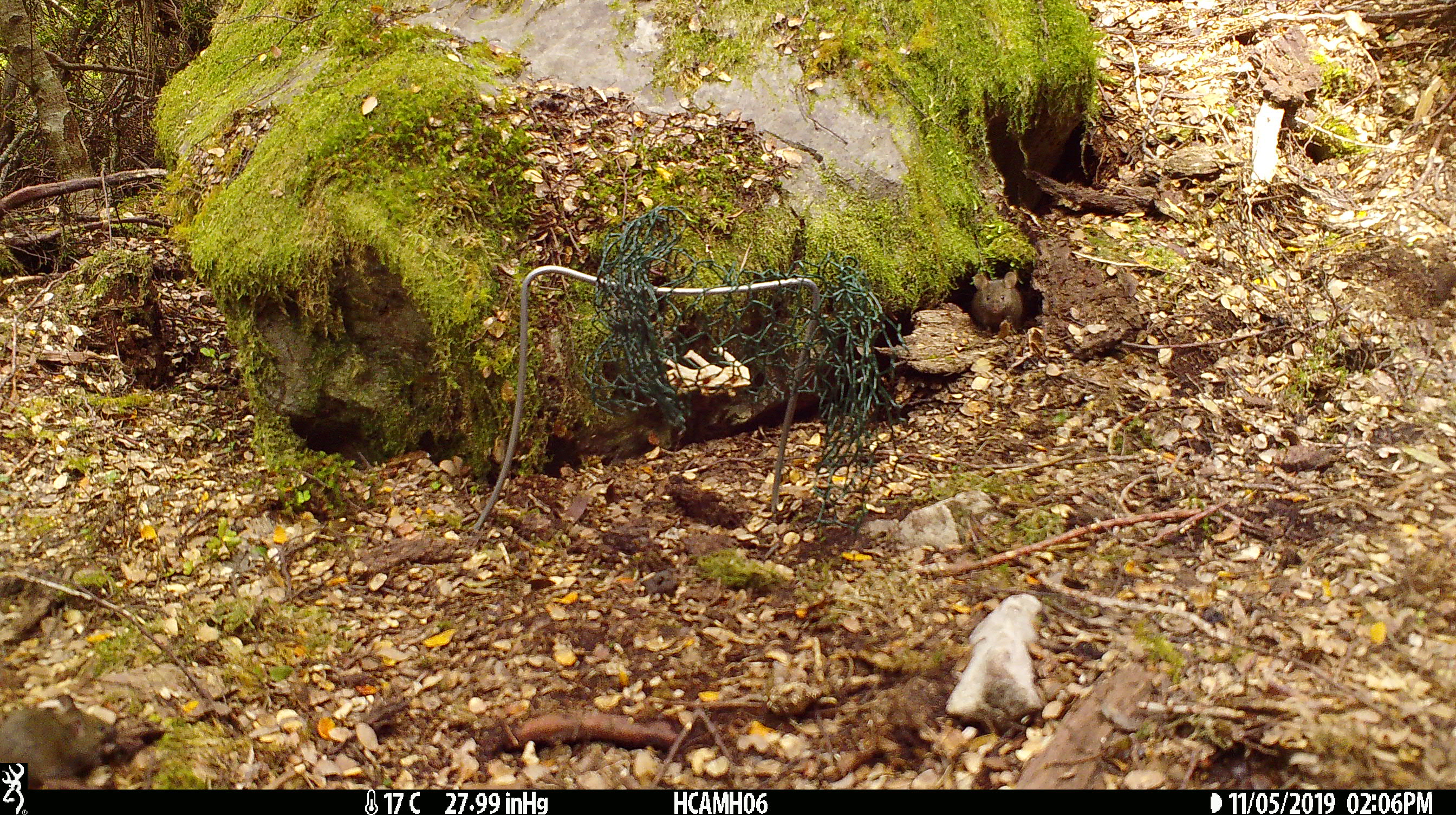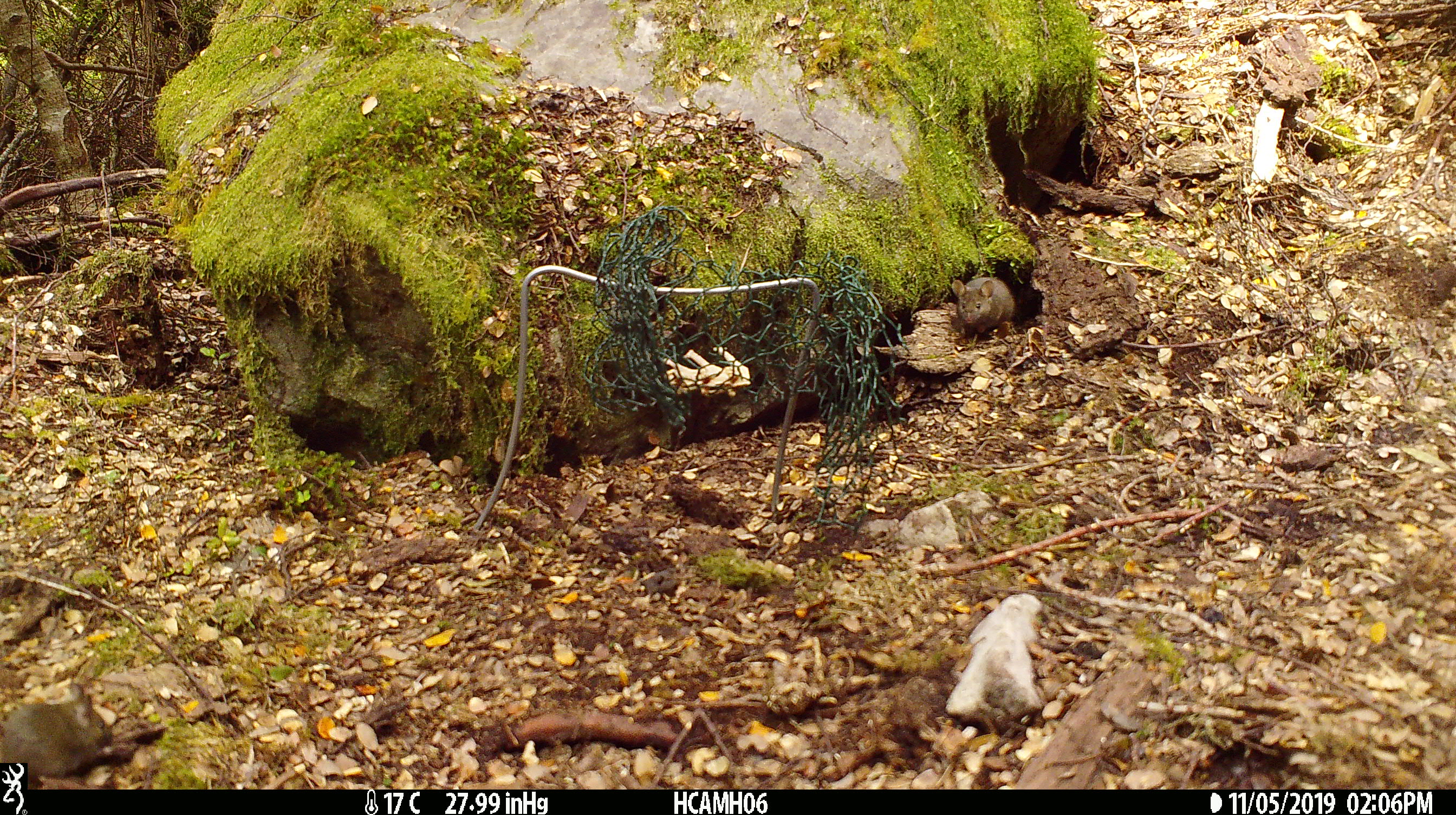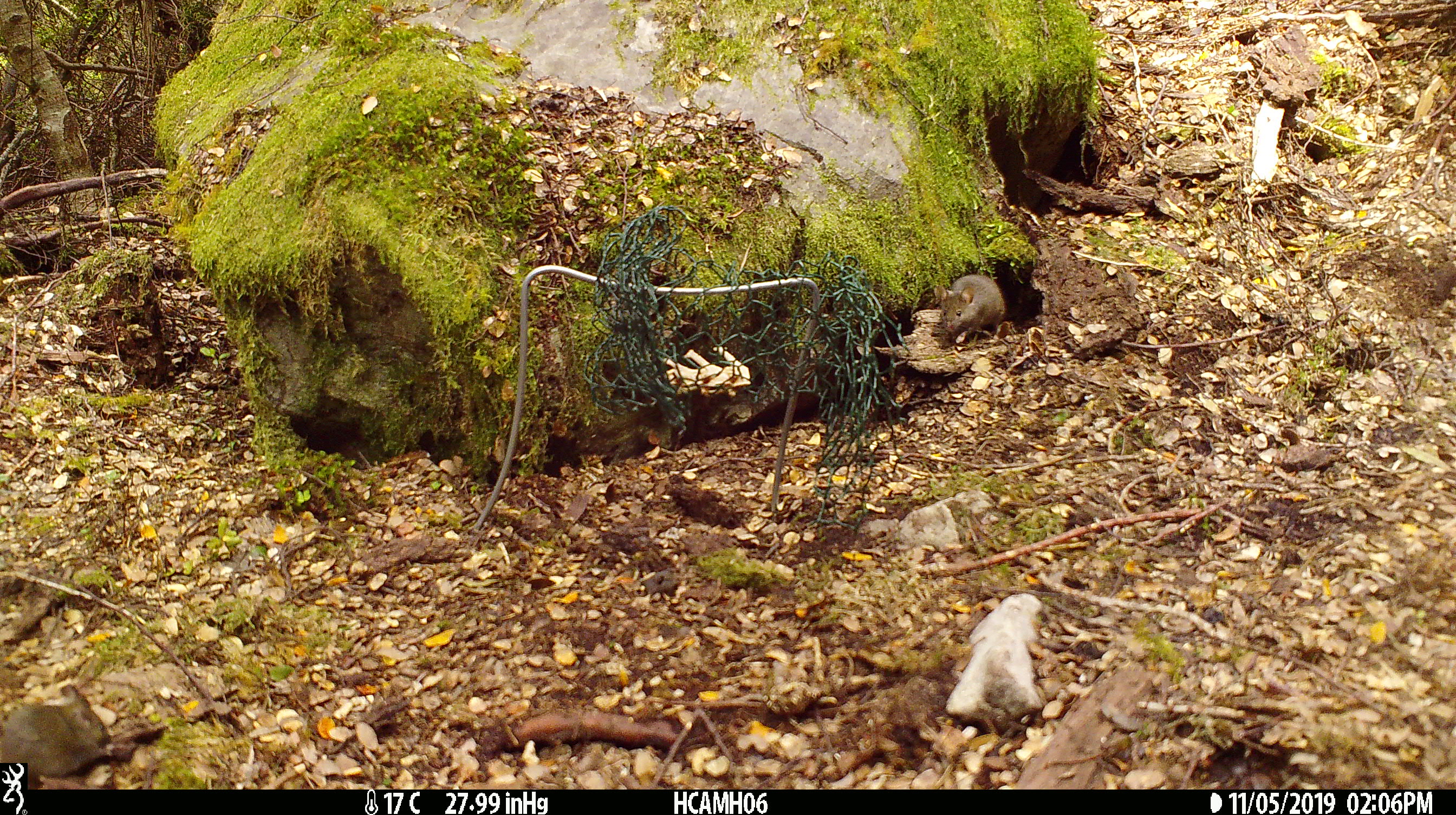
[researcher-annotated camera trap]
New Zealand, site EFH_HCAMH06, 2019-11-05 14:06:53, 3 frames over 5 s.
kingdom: Animalia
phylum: Chordata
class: Mammalia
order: Rodentia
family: Muridae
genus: Mus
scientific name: Mus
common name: mouse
Mouse (Mus).